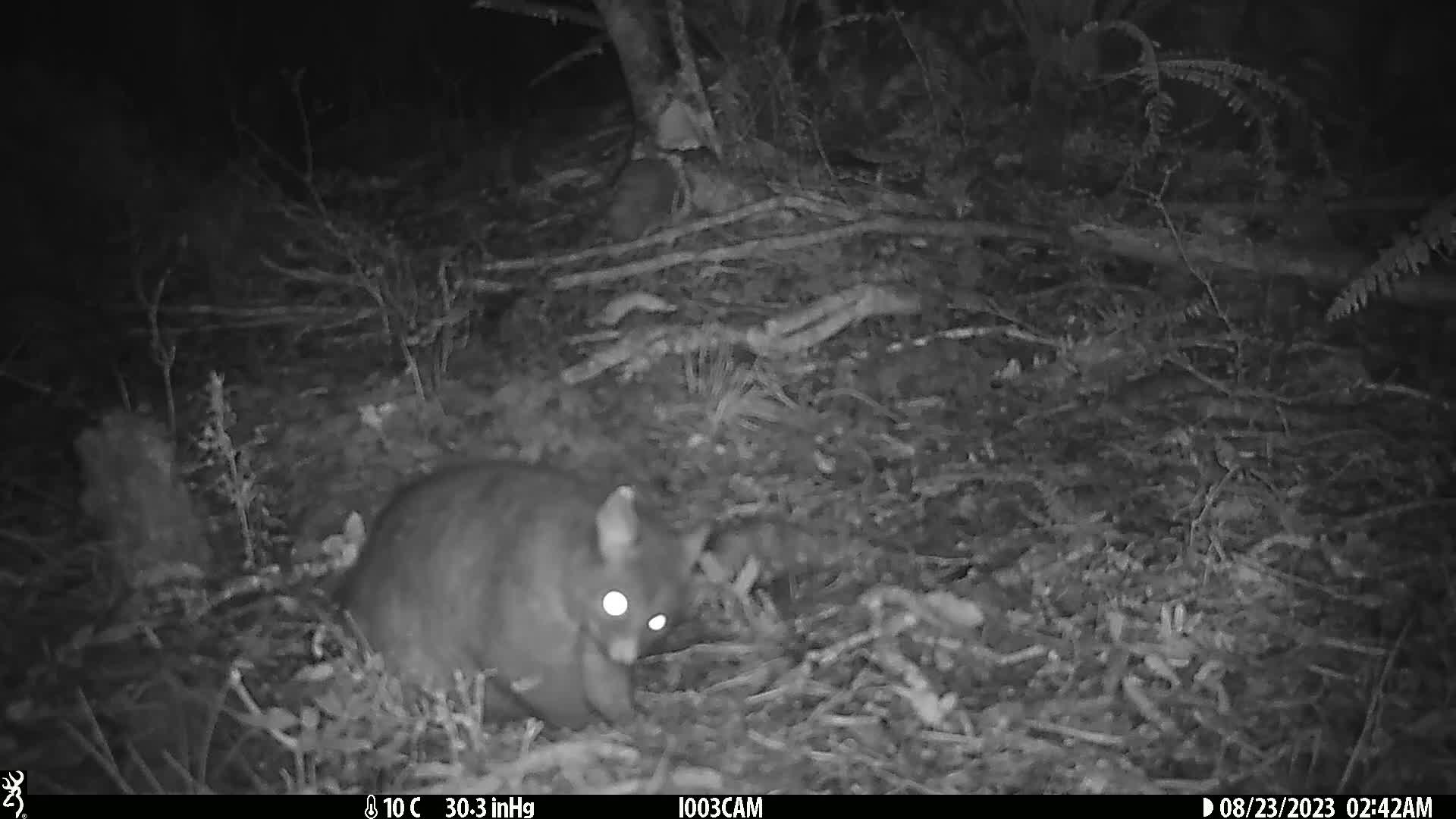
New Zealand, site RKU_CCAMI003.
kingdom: Animalia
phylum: Chordata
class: Mammalia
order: Diprotodontia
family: Phalangeridae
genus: Trichosurus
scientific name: Trichosurus vulpecula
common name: common brushtail possum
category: possum